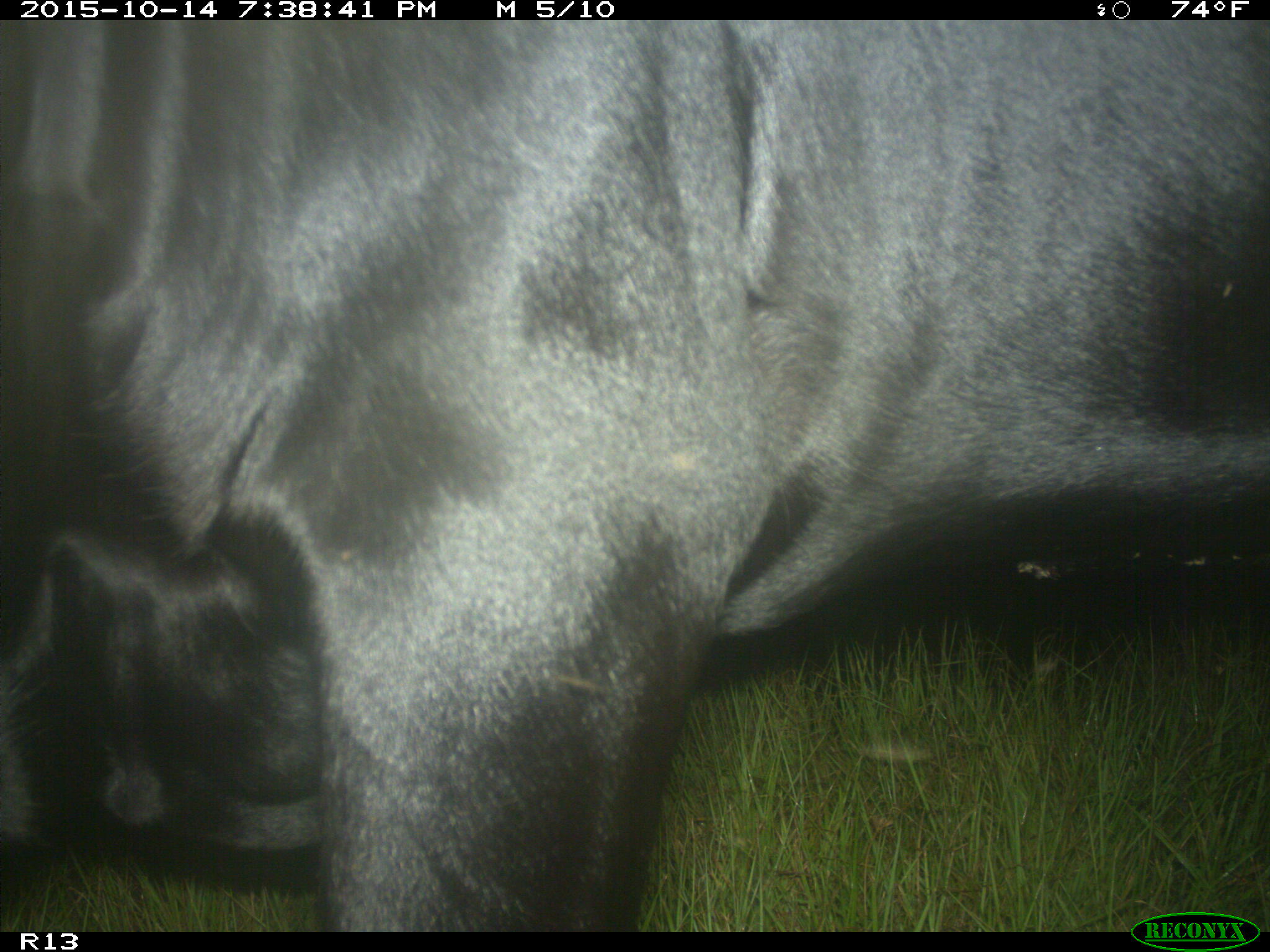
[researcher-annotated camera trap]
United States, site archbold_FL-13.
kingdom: Animalia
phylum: Chordata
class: Mammalia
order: Artiodactyla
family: Bovidae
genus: Bos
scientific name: Bos taurus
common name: domestic cow